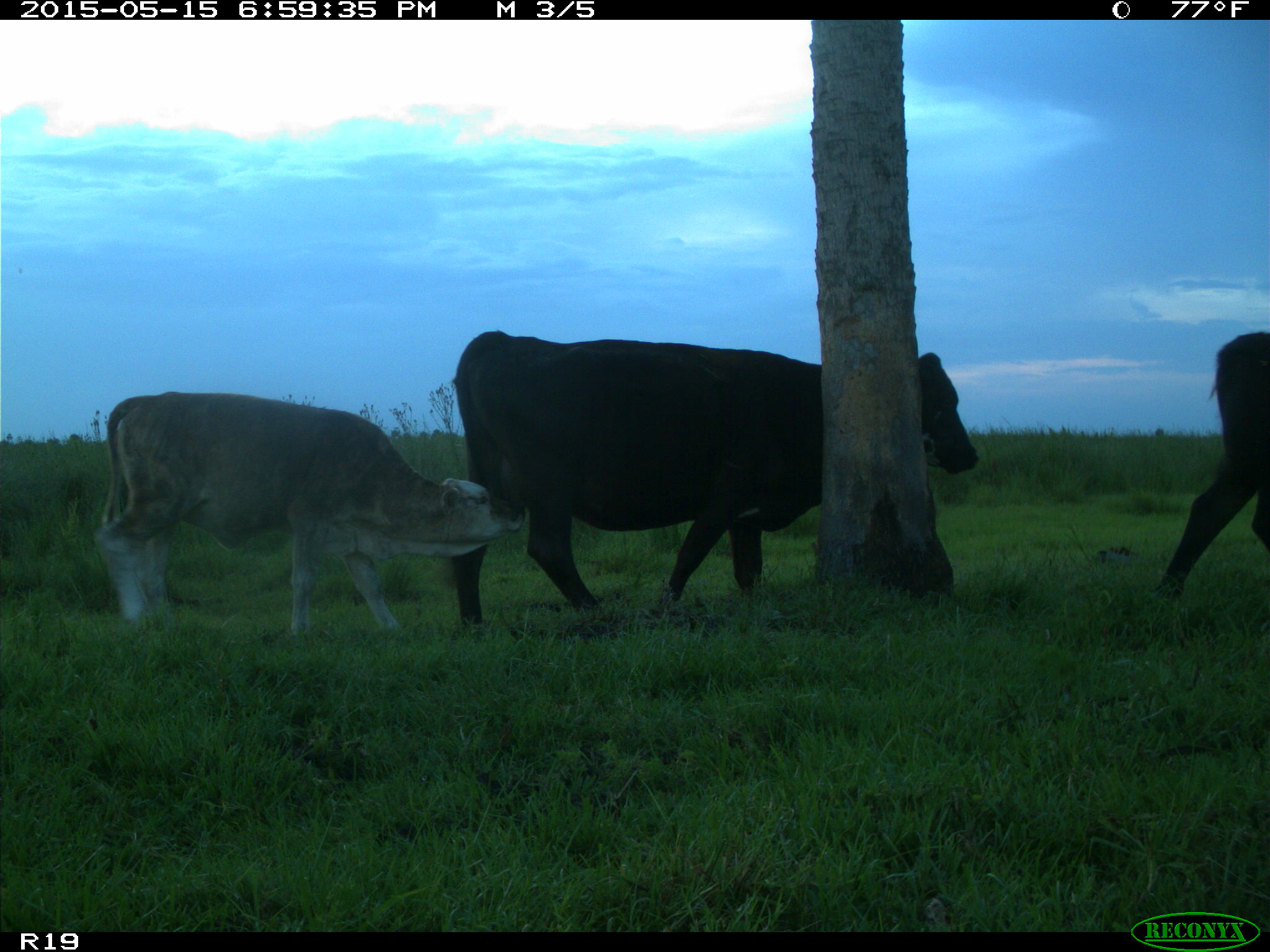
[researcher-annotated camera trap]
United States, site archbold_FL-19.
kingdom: Animalia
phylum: Chordata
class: Mammalia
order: Artiodactyla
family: Bovidae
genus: Bos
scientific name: Bos taurus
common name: domestic cow